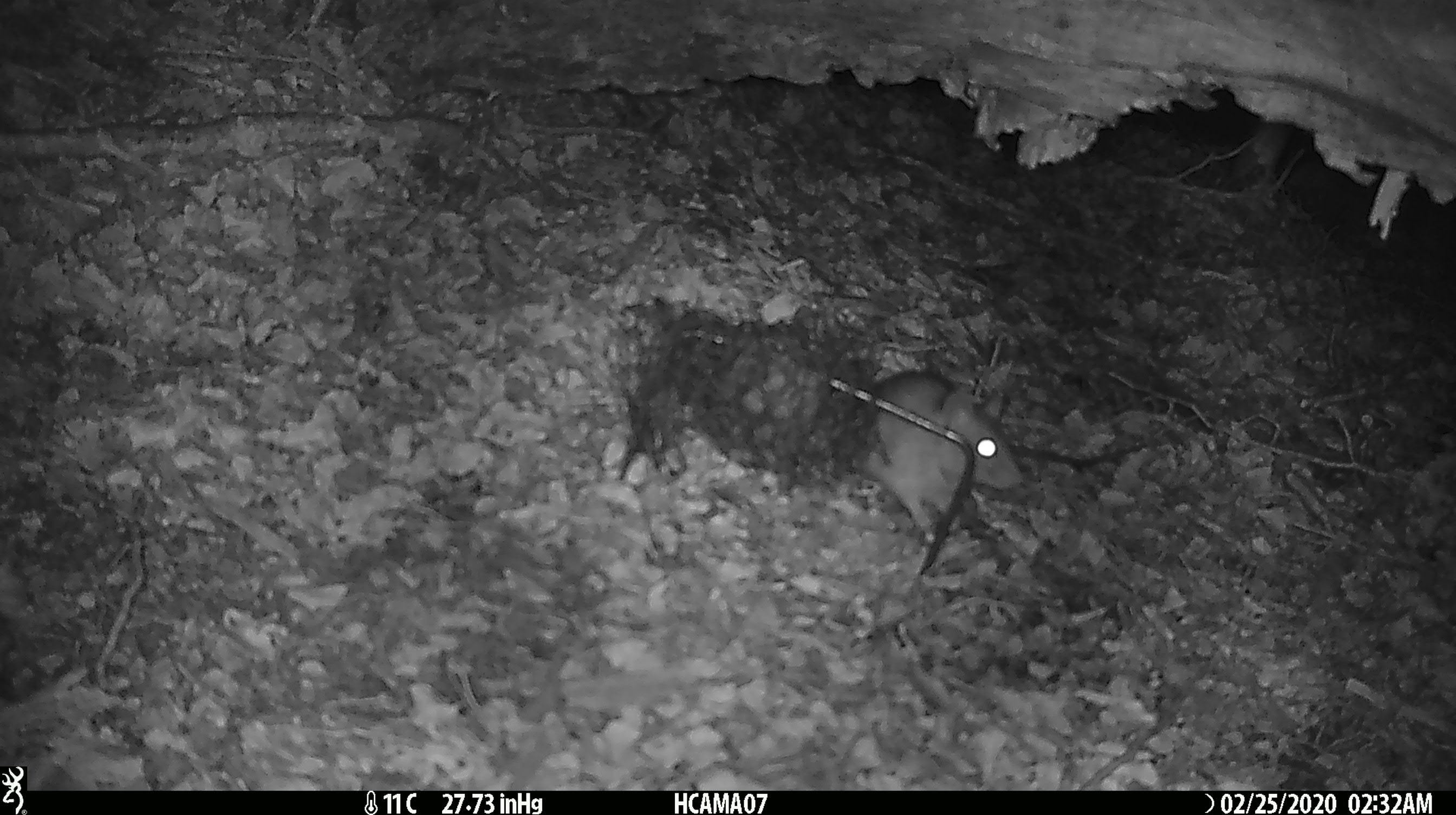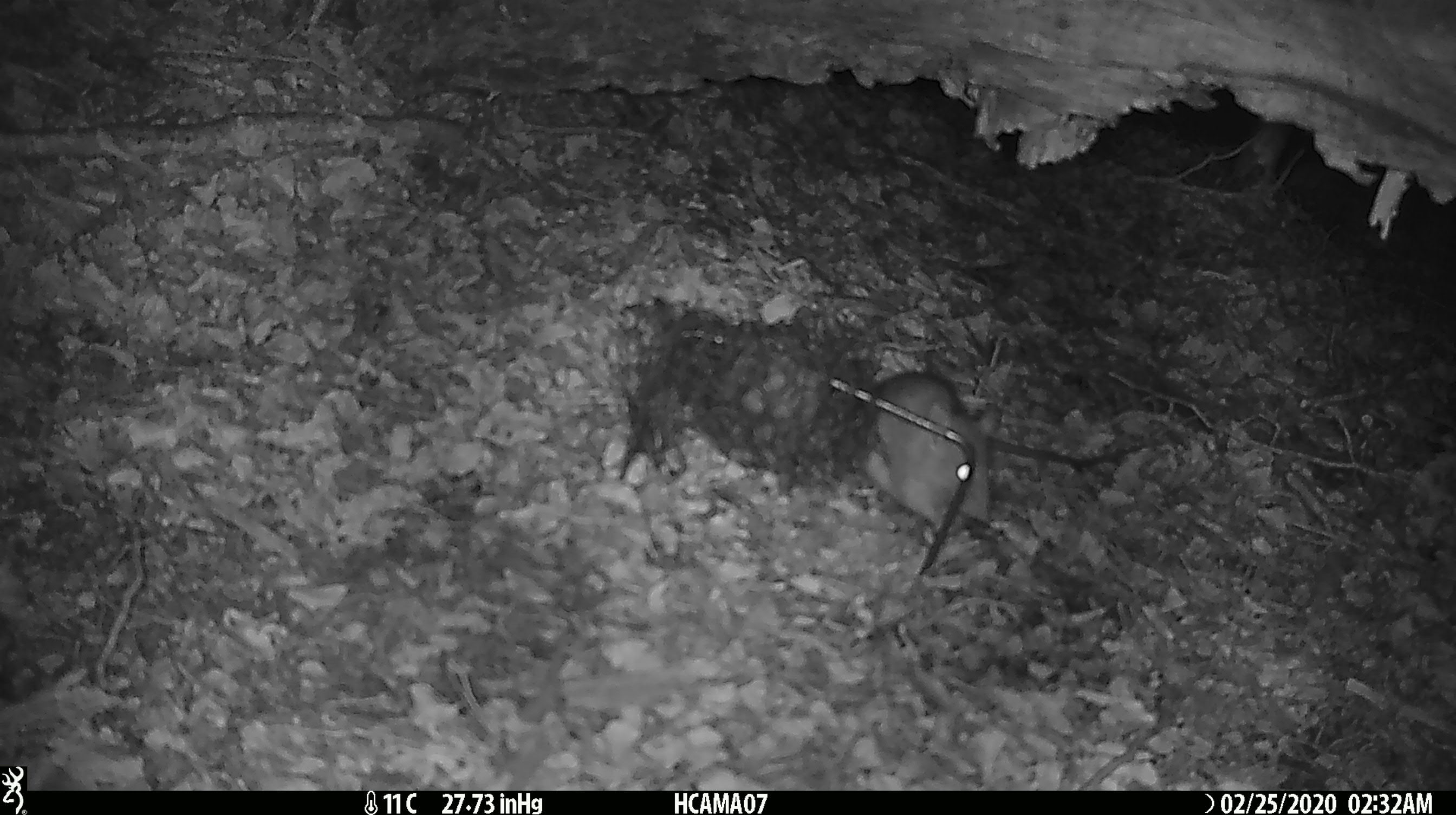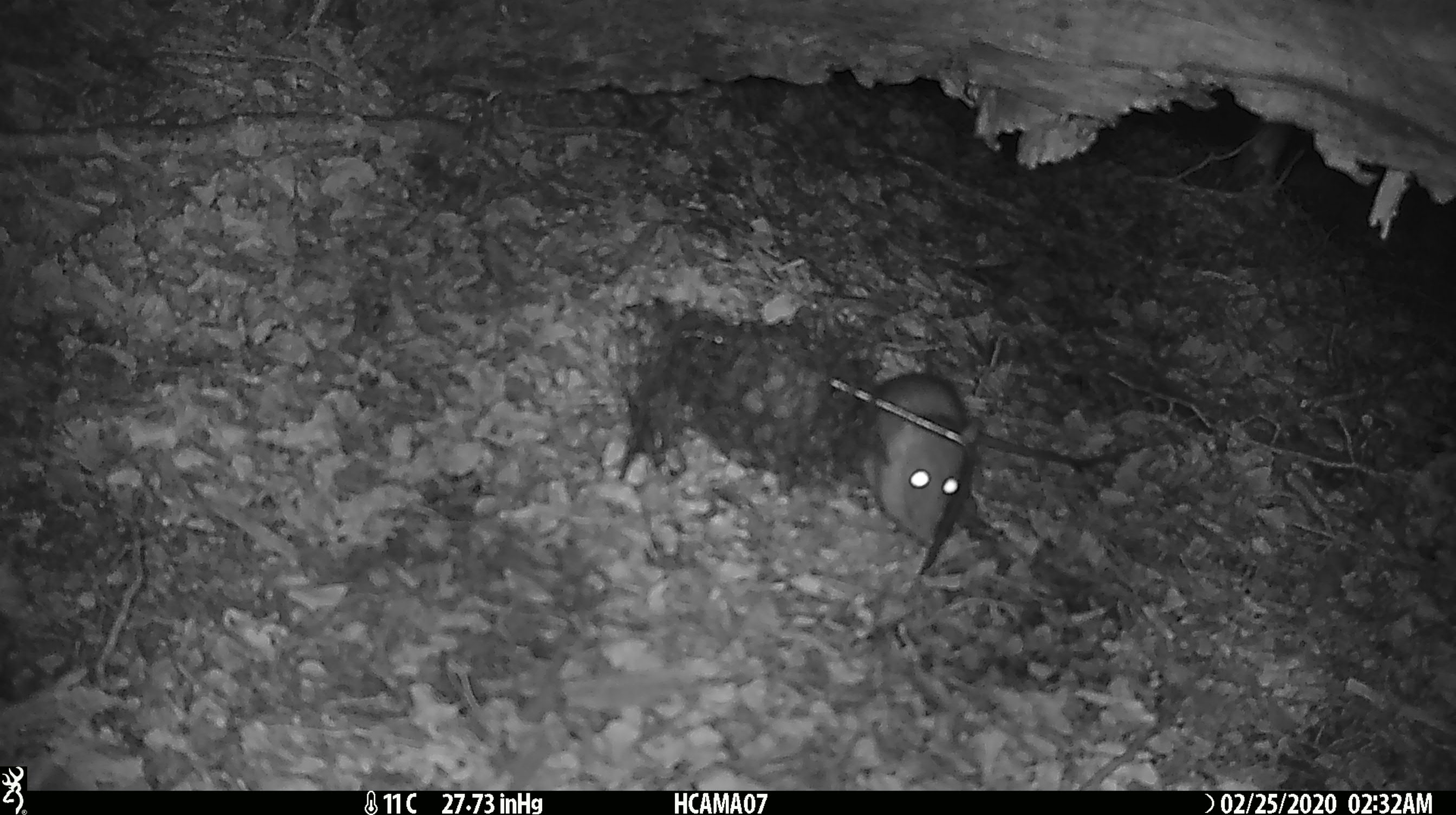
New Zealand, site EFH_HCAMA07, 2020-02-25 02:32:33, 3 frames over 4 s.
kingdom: Animalia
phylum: Chordata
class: Mammalia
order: Rodentia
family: Muridae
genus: Rattus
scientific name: Rattus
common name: rat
Rat (Rattus).